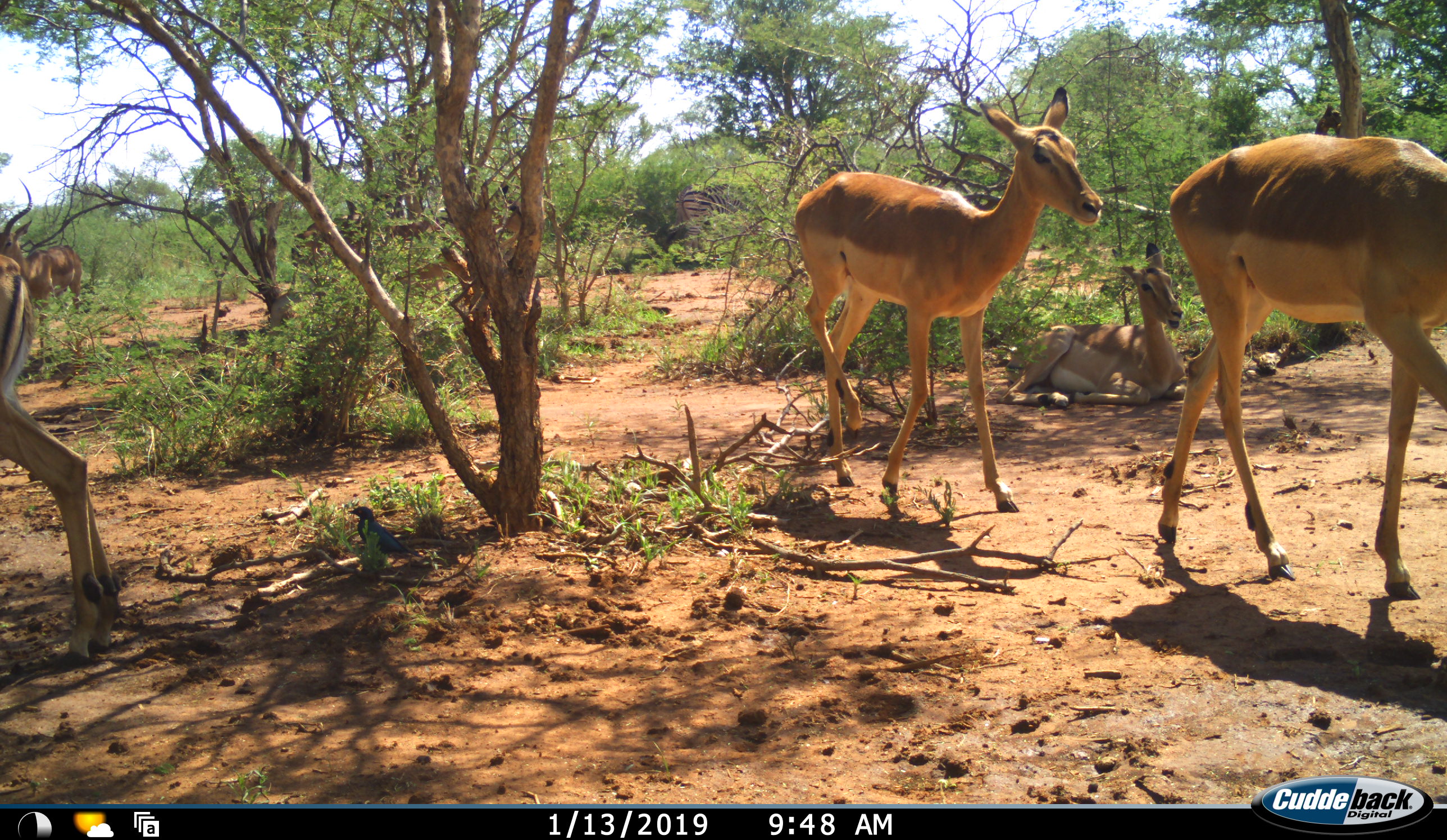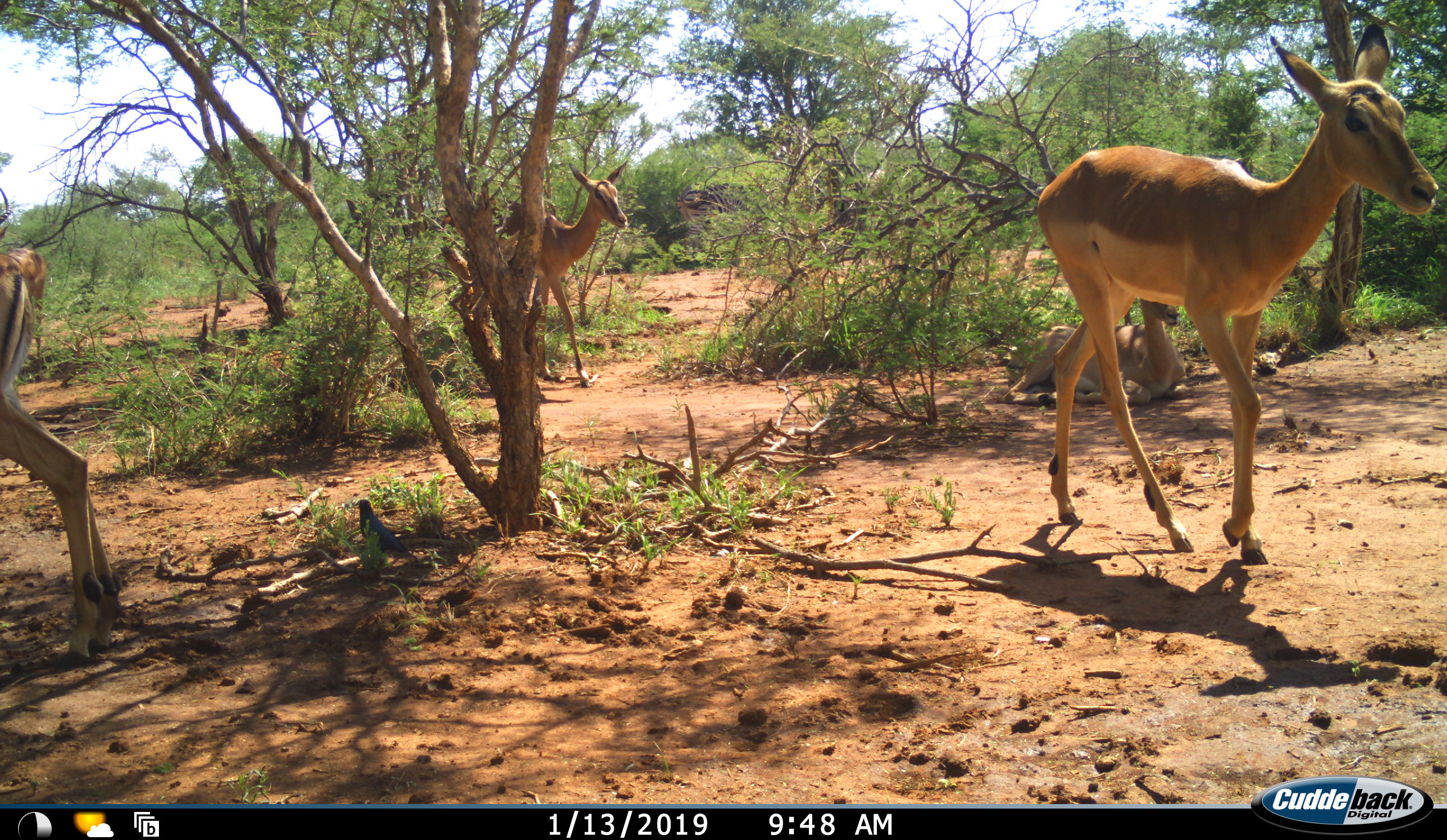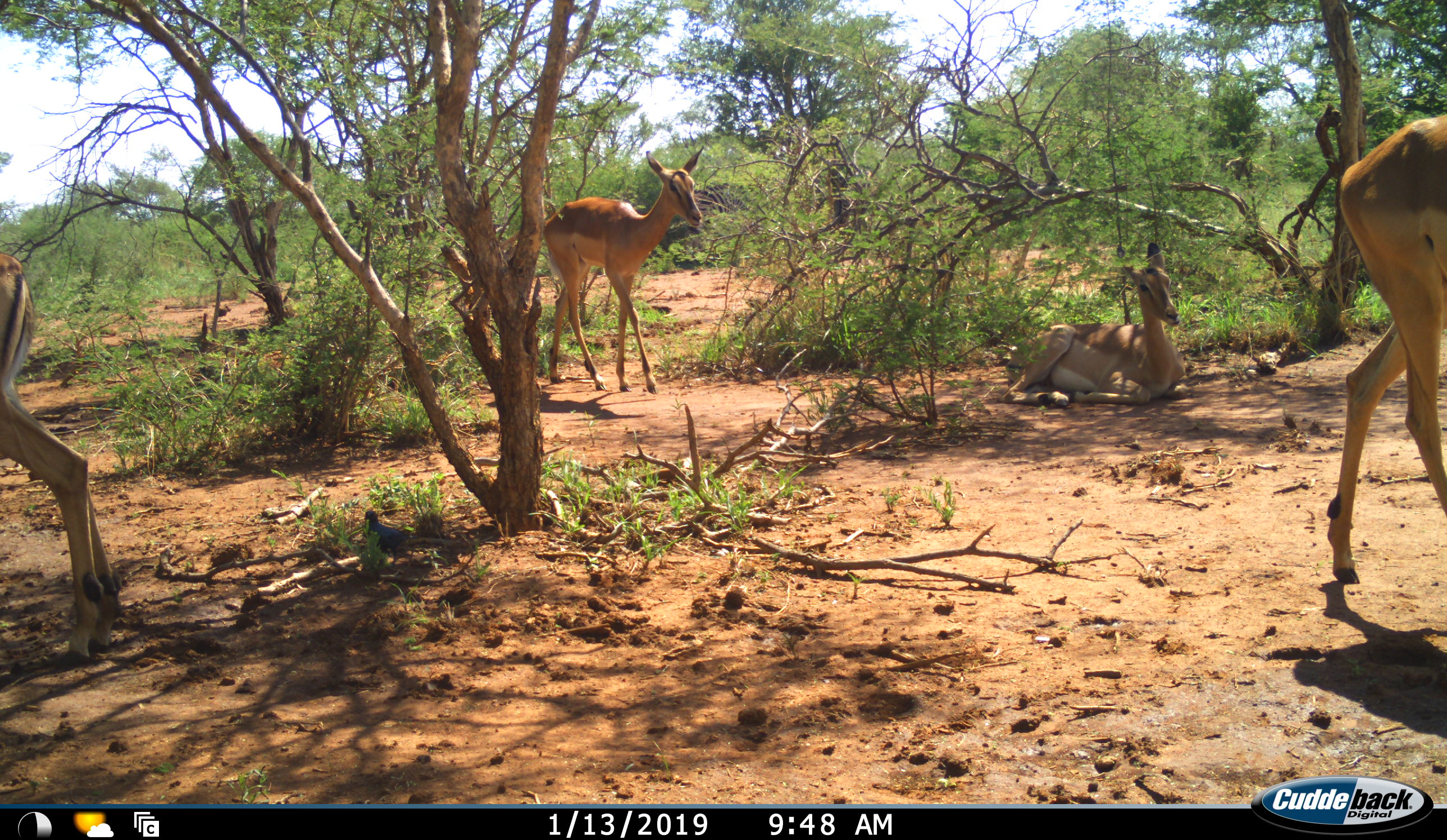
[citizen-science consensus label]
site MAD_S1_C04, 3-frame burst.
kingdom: Animalia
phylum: Chordata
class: Mammalia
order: Artiodactyla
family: Bovidae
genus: Aepyceros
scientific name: Aepyceros melampus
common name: impala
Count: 5.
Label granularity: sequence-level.